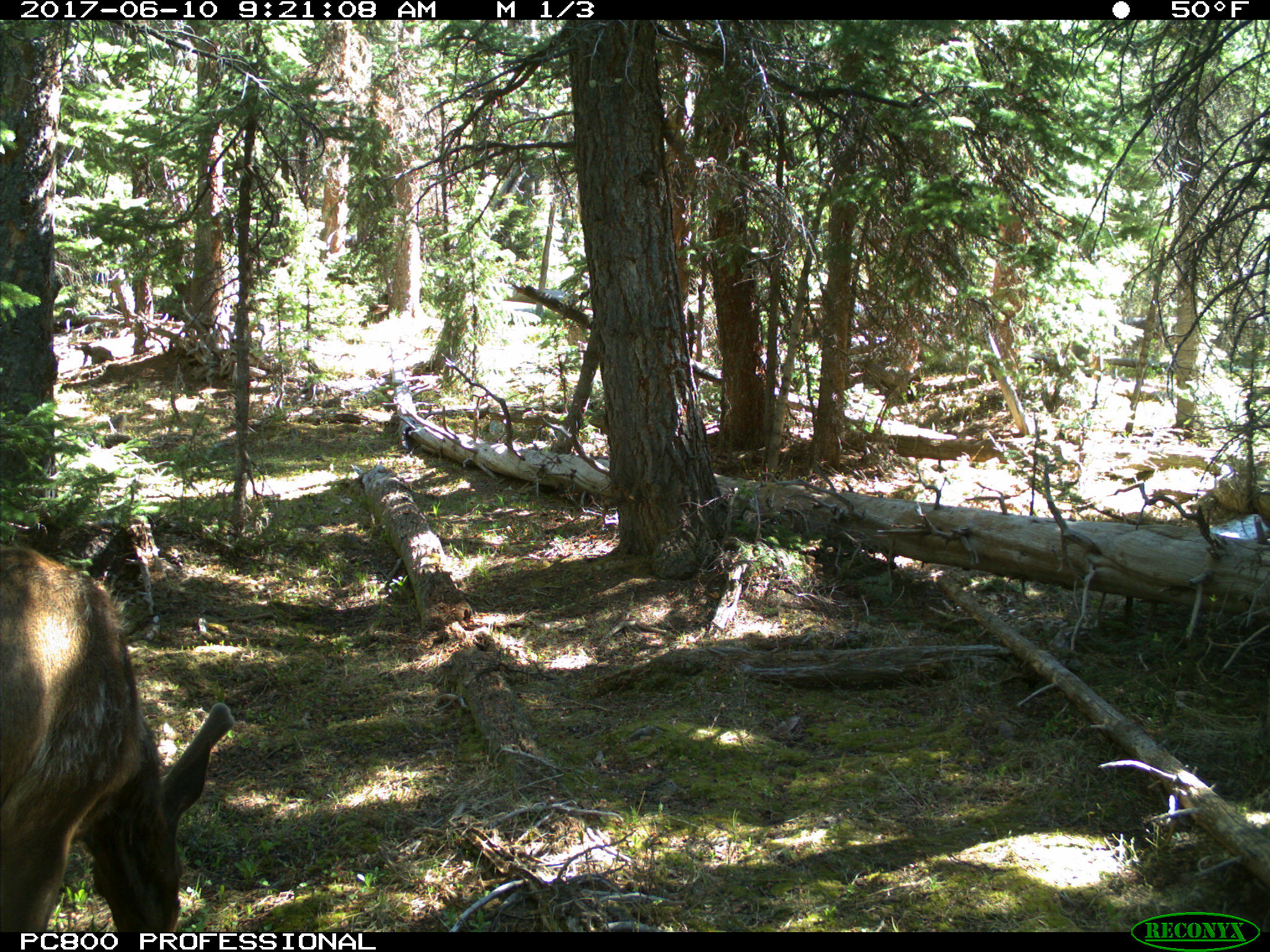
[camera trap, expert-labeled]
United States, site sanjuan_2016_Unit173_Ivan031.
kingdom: Animalia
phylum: Chordata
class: Mammalia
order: Artiodactyla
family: Cervidae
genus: Cervus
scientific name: Cervus elaphus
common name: red deer